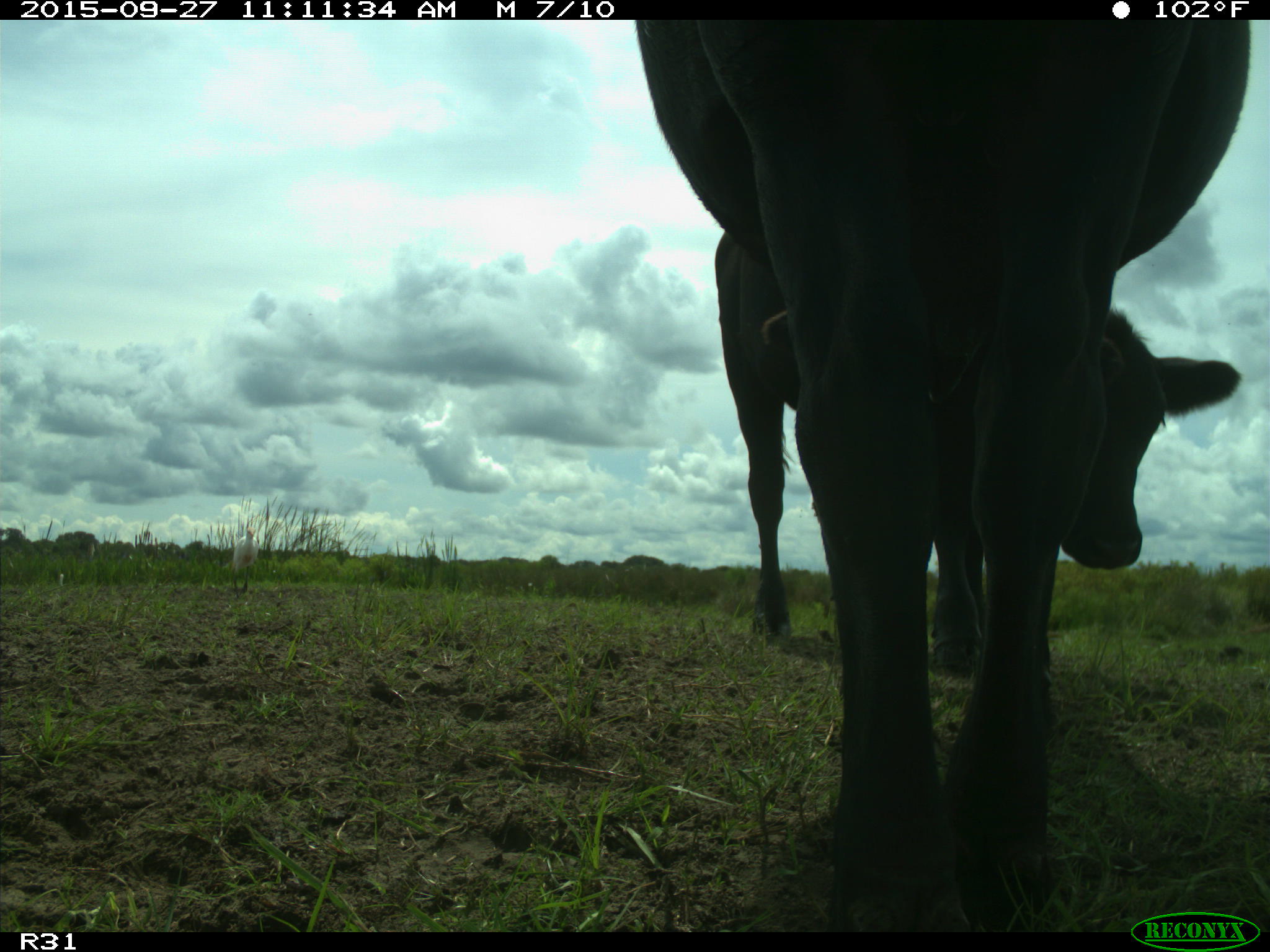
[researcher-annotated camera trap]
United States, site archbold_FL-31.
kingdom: Animalia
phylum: Chordata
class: Mammalia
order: Artiodactyla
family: Bovidae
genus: Bos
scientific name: Bos taurus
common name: domestic cow